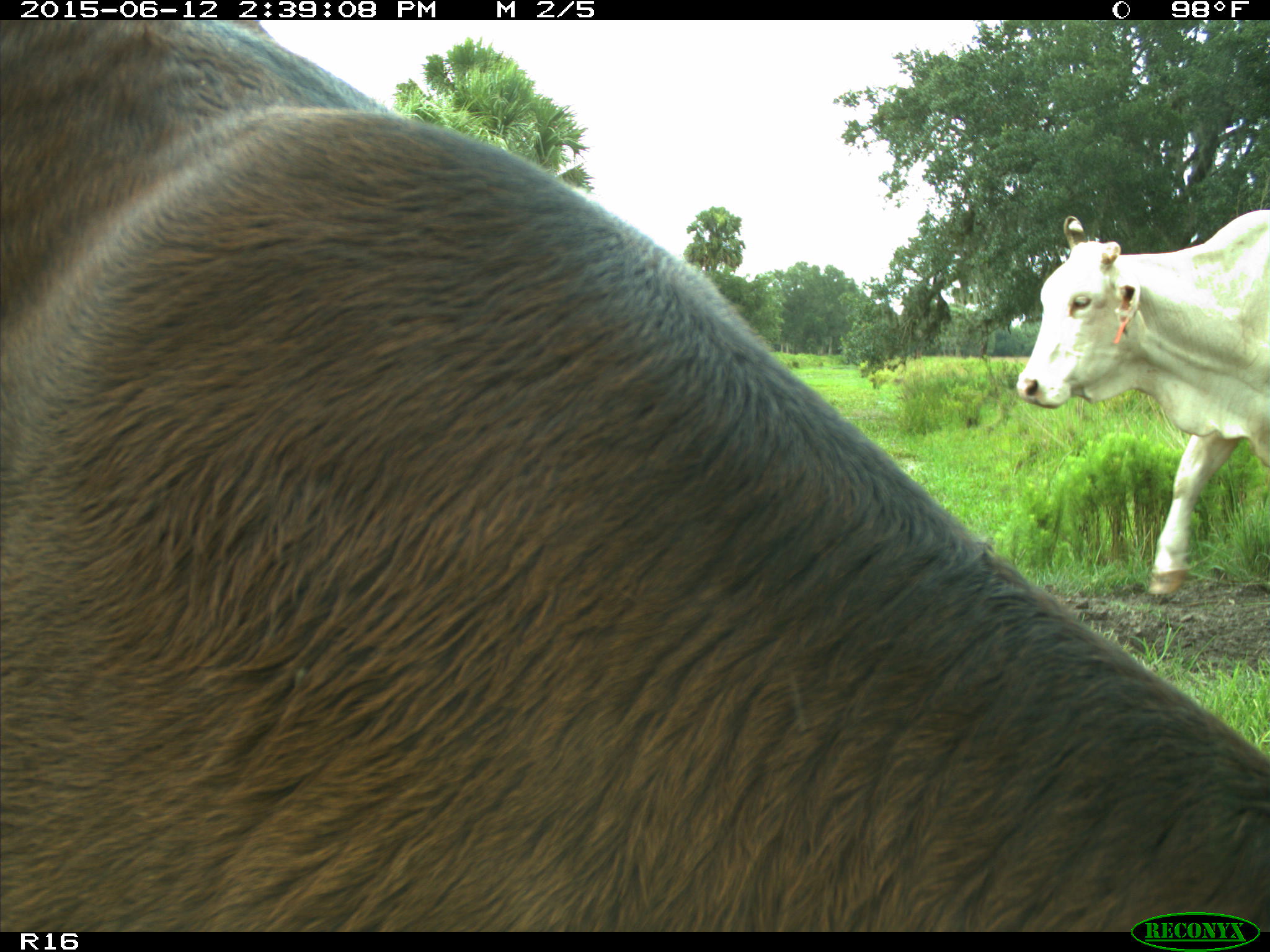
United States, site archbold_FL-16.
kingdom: Animalia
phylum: Chordata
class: Mammalia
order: Artiodactyla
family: Bovidae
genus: Bos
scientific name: Bos taurus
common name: domestic cow